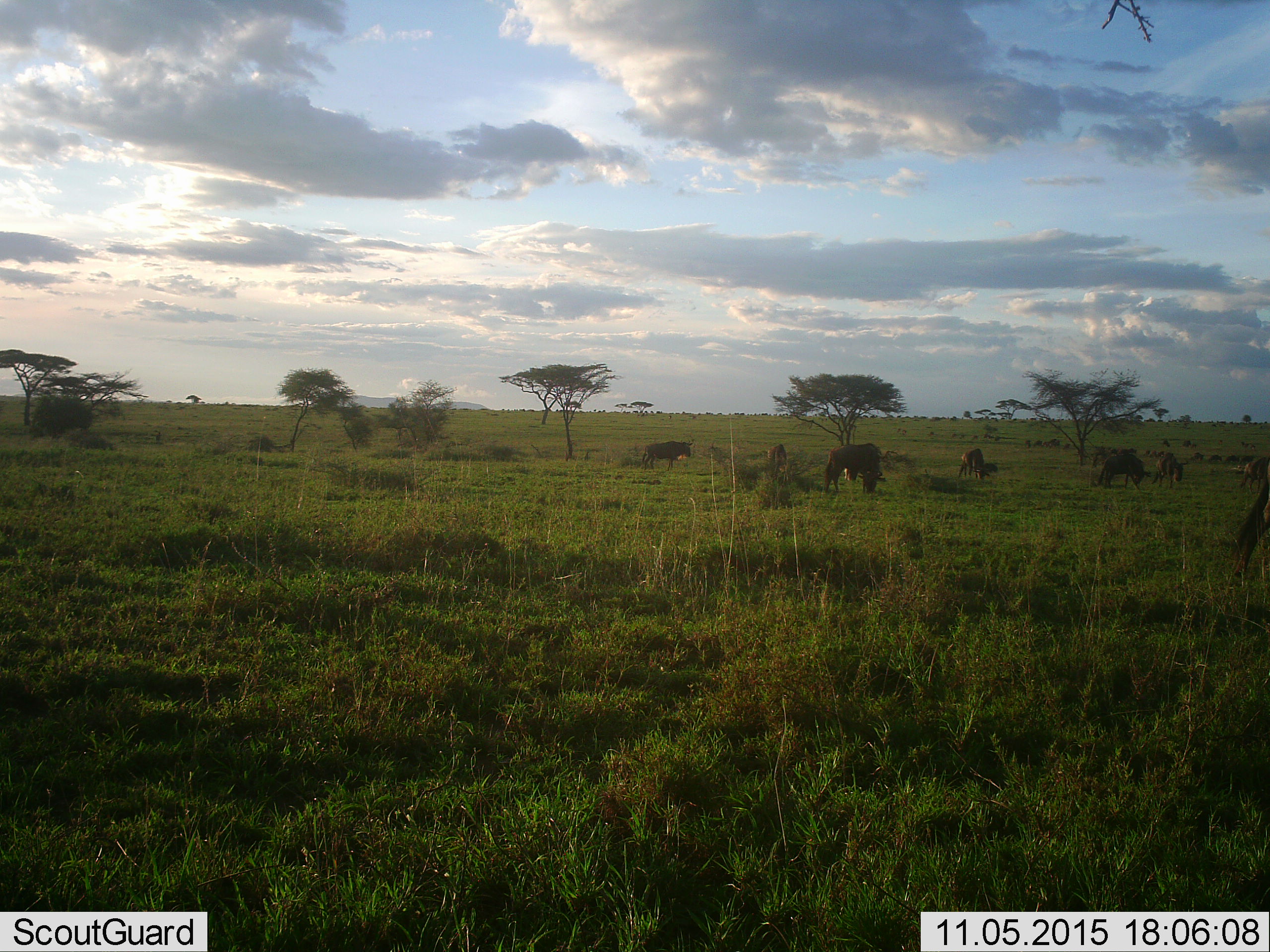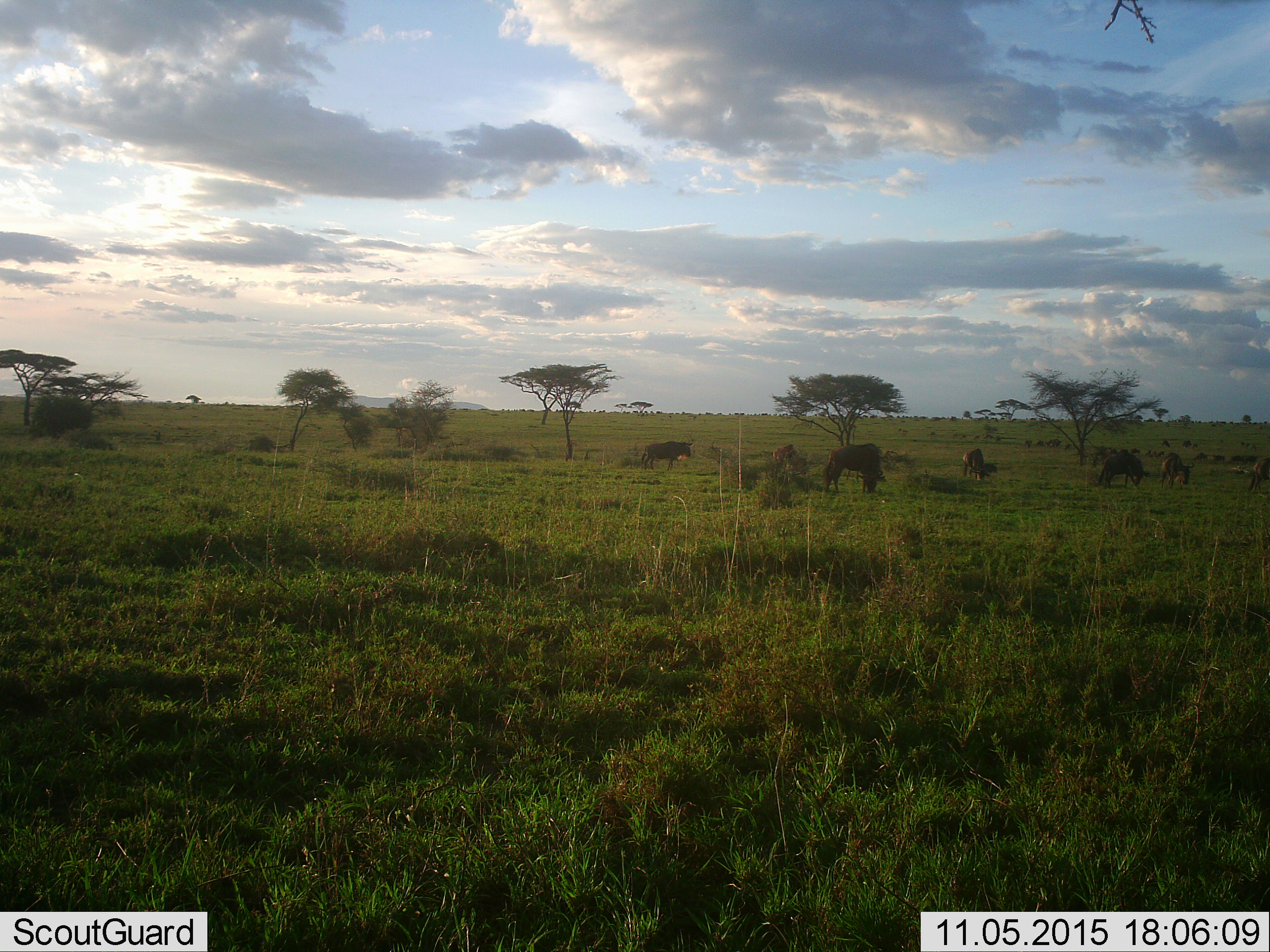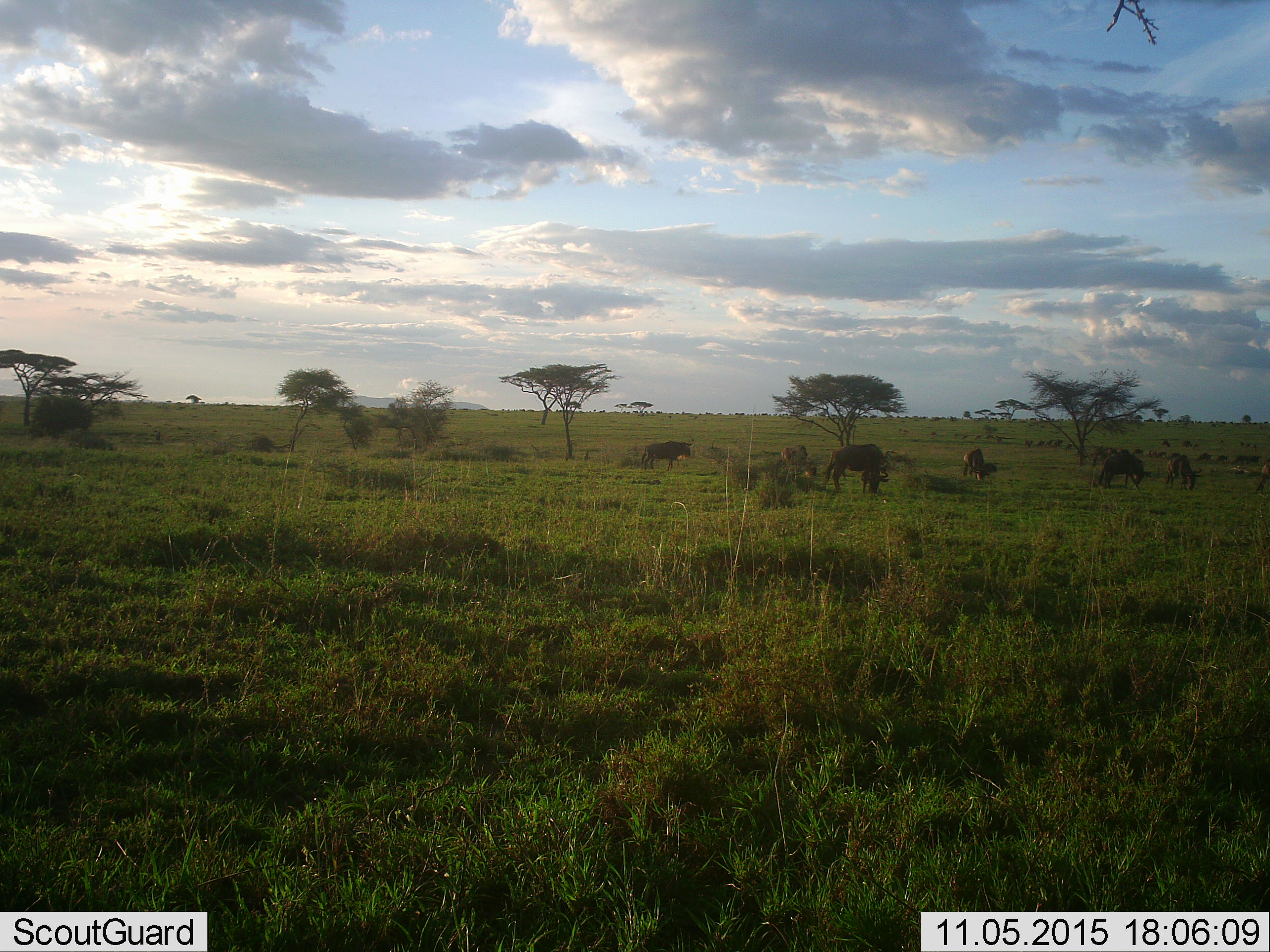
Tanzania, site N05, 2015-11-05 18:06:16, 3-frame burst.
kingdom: Animalia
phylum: Chordata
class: Mammalia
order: Artiodactyla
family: Bovidae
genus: Connochaetes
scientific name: Connochaetes taurinus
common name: blue wildebeest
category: wildebeest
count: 11-50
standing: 40%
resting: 0%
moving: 60%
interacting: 0%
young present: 0%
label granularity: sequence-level